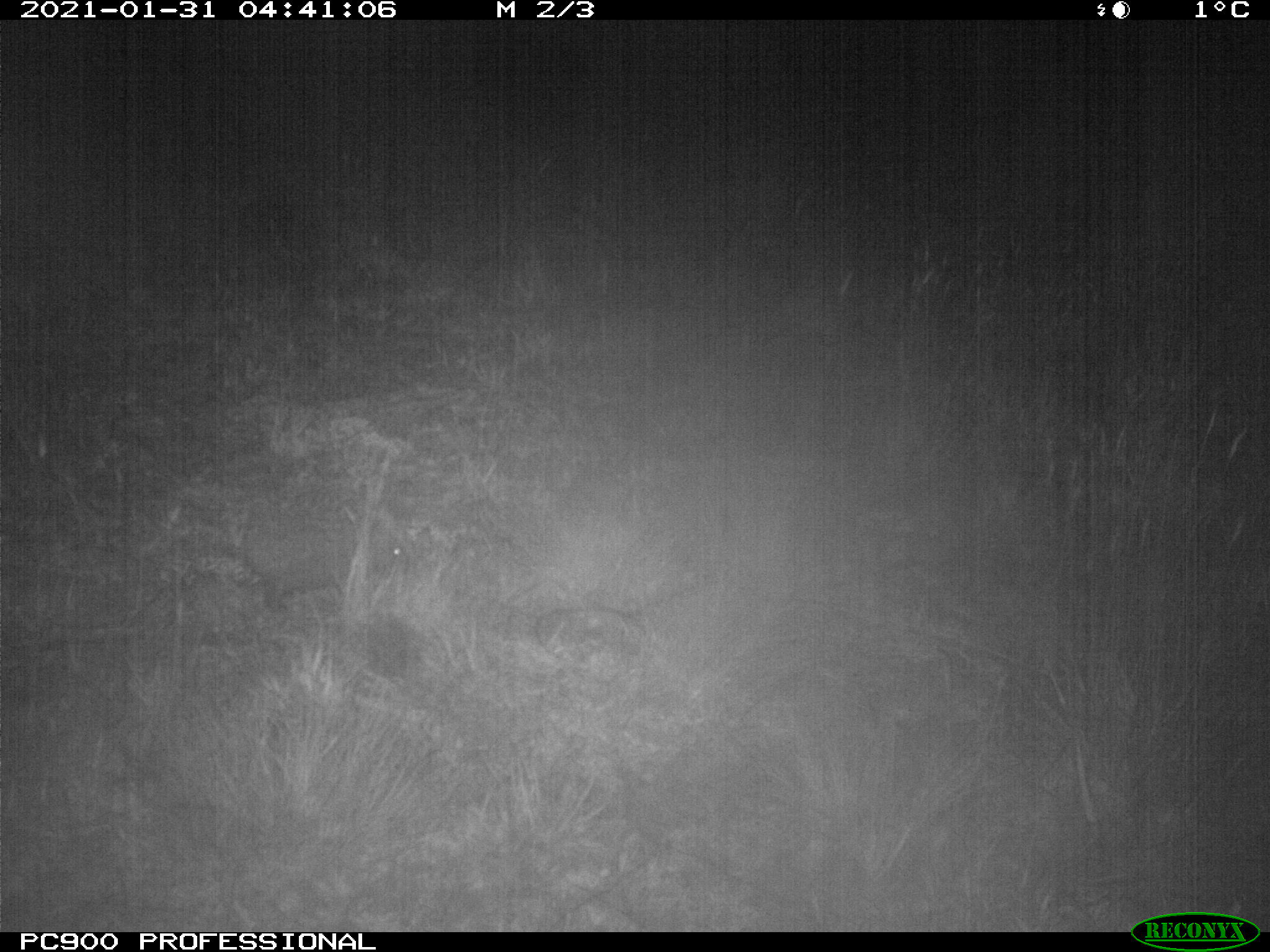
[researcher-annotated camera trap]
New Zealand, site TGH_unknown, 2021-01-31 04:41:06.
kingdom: Animalia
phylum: Chordata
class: Mammalia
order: Eulipotyphla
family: Erinaceidae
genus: Erinaceus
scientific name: Erinaceus europaeus europaeus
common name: european hedgehog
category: hedgehog